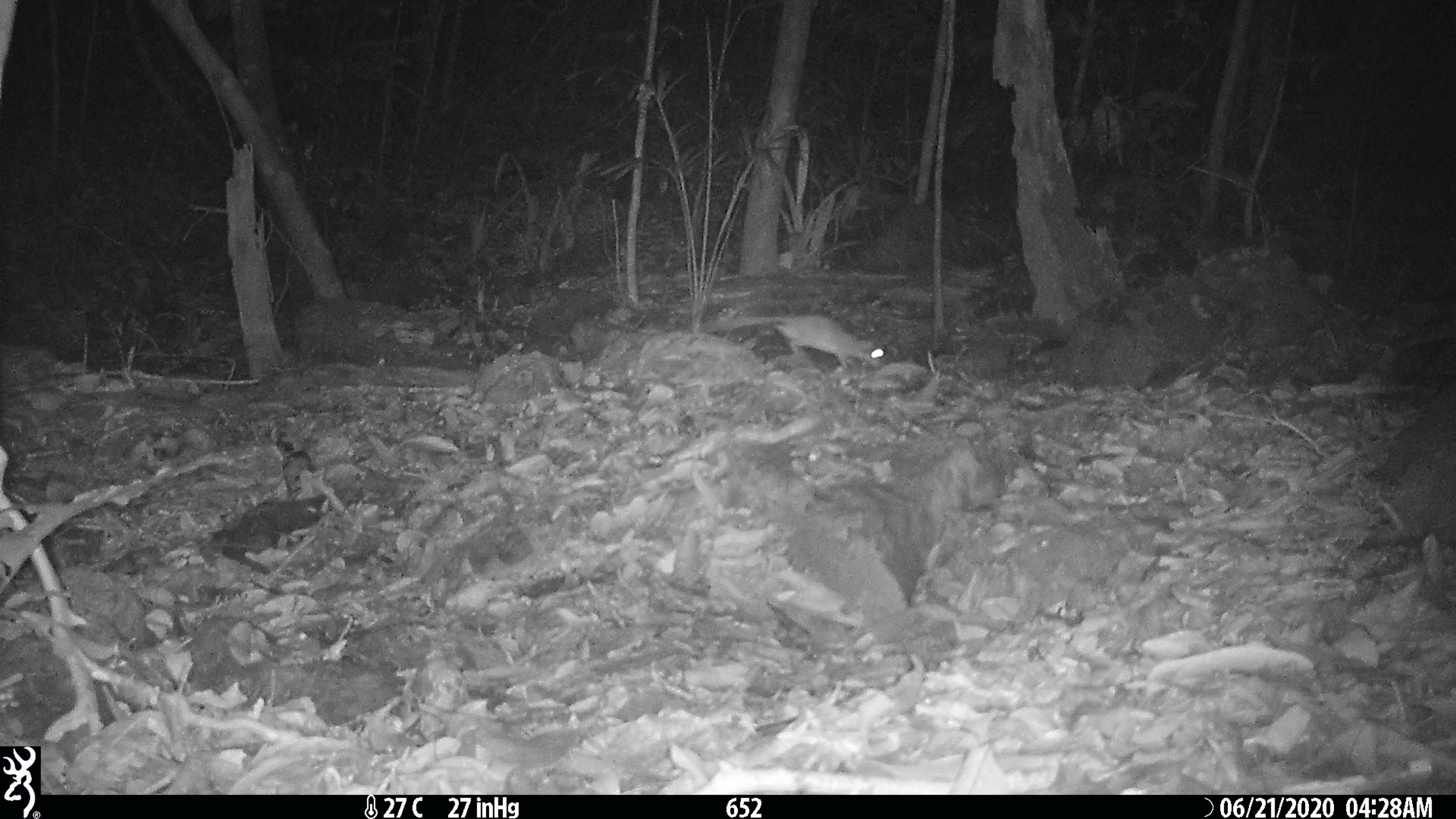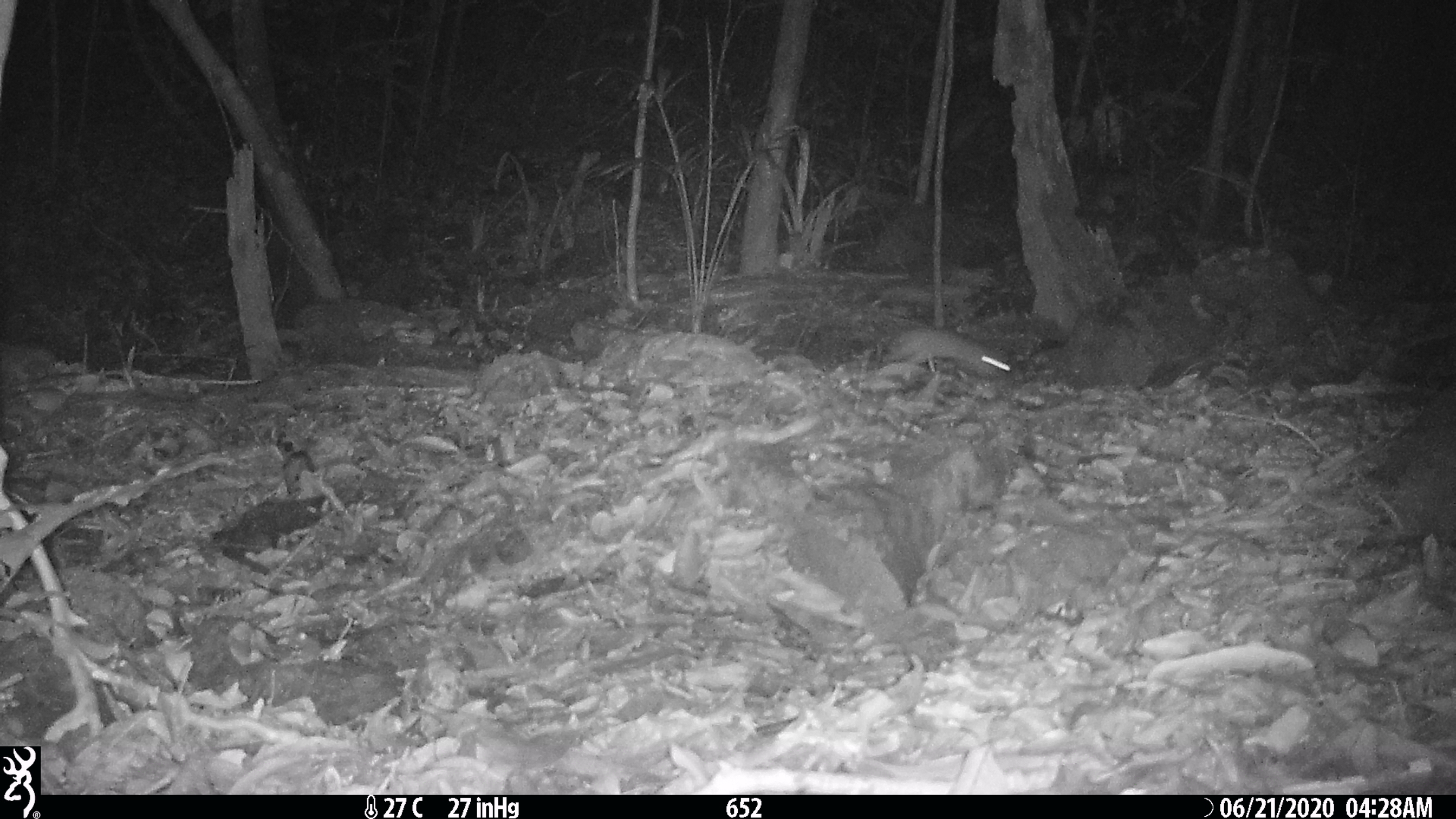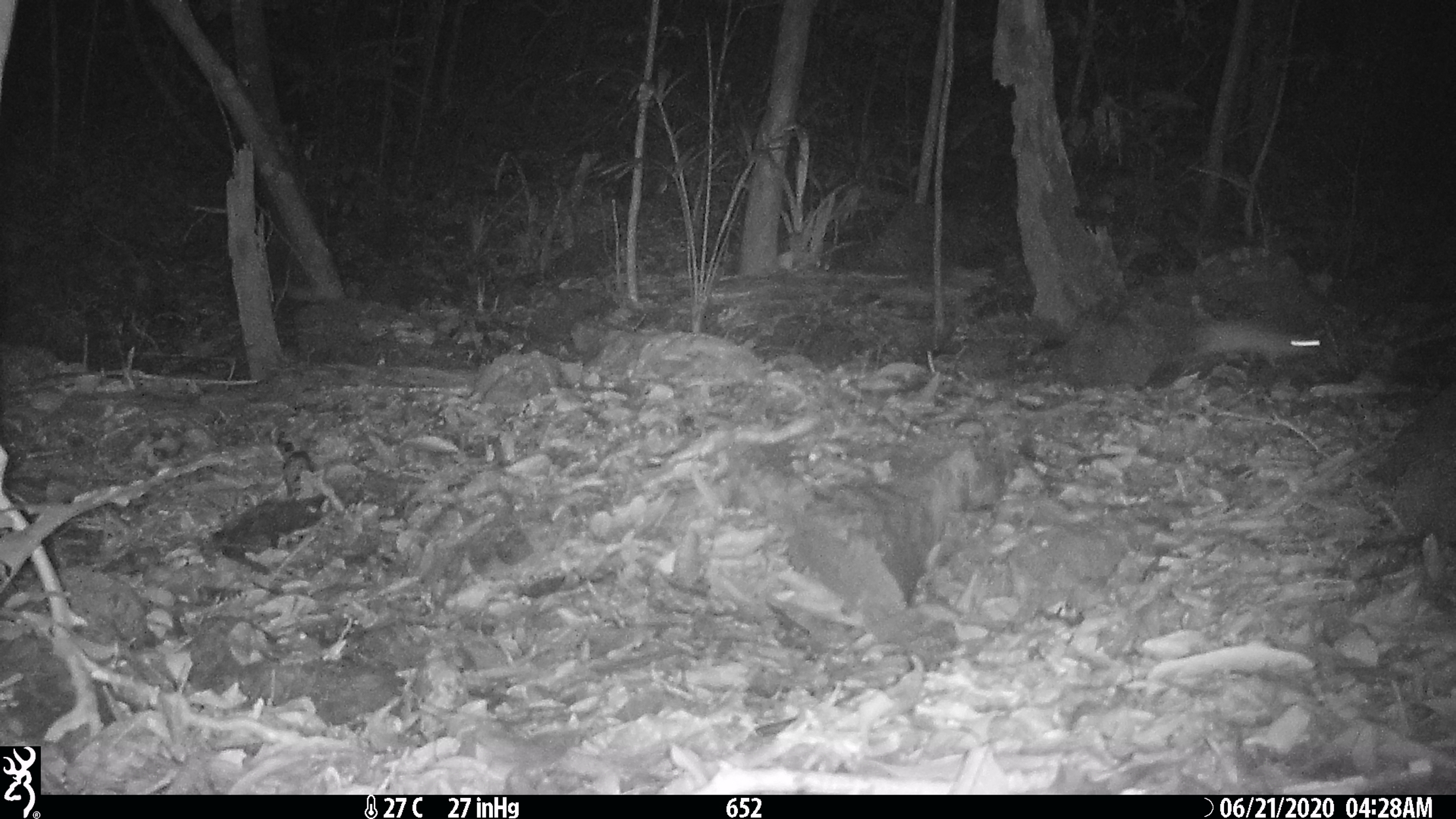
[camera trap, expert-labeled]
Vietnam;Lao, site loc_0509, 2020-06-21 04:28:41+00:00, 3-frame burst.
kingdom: Animalia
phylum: Chordata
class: Mammalia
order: Rodentia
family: Muridae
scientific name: Muridae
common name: old-world mice and rats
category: unidentified murid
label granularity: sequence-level